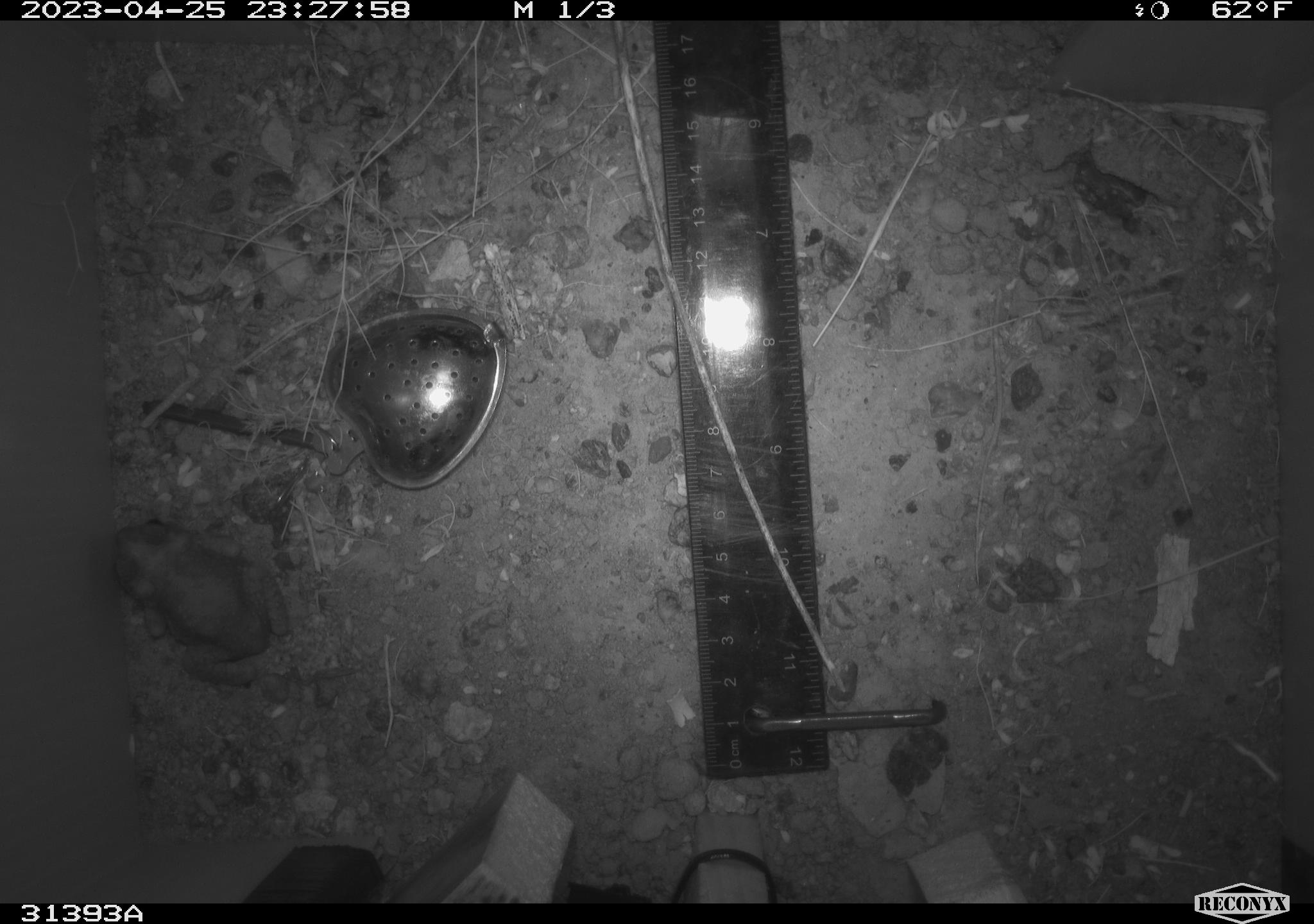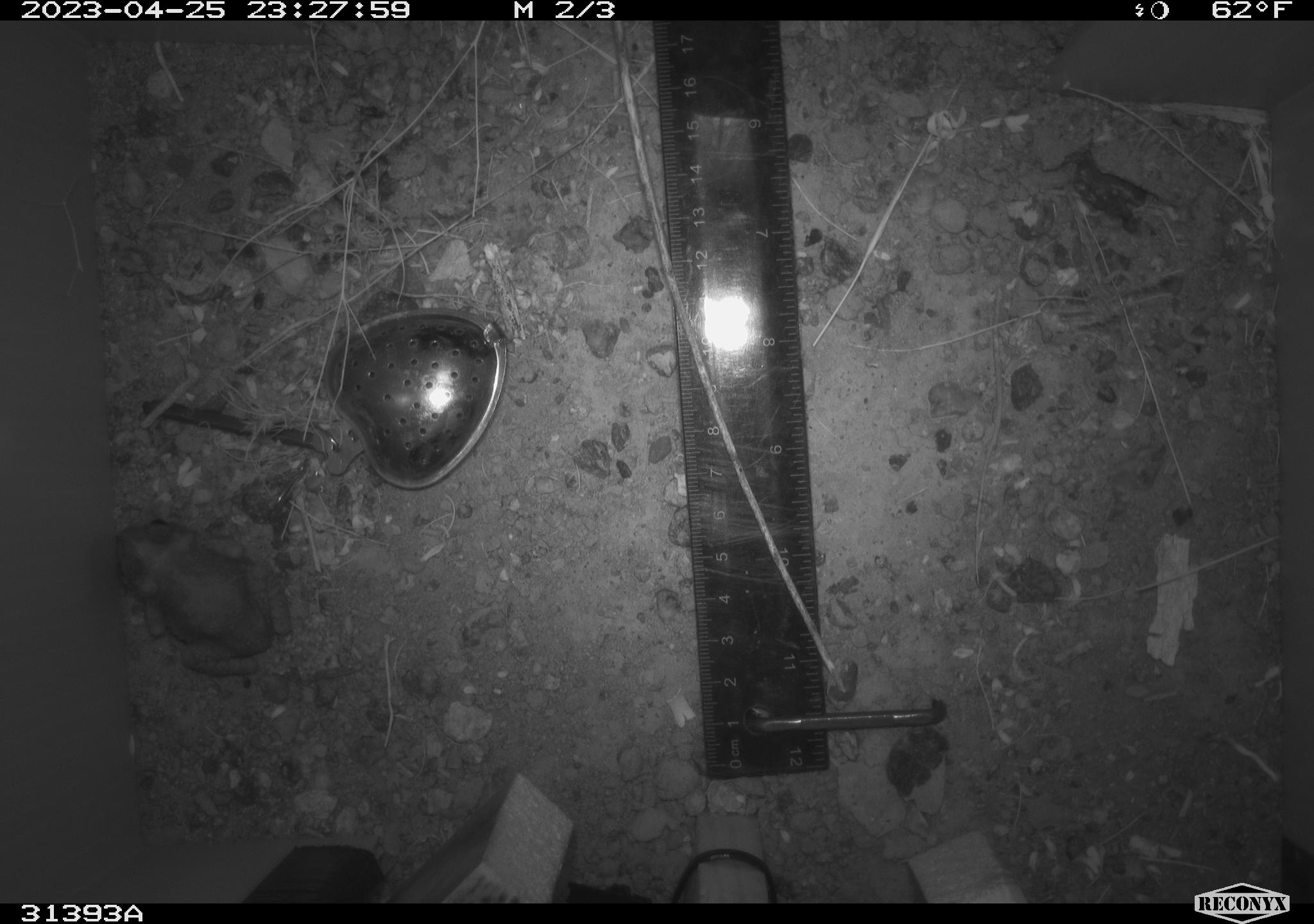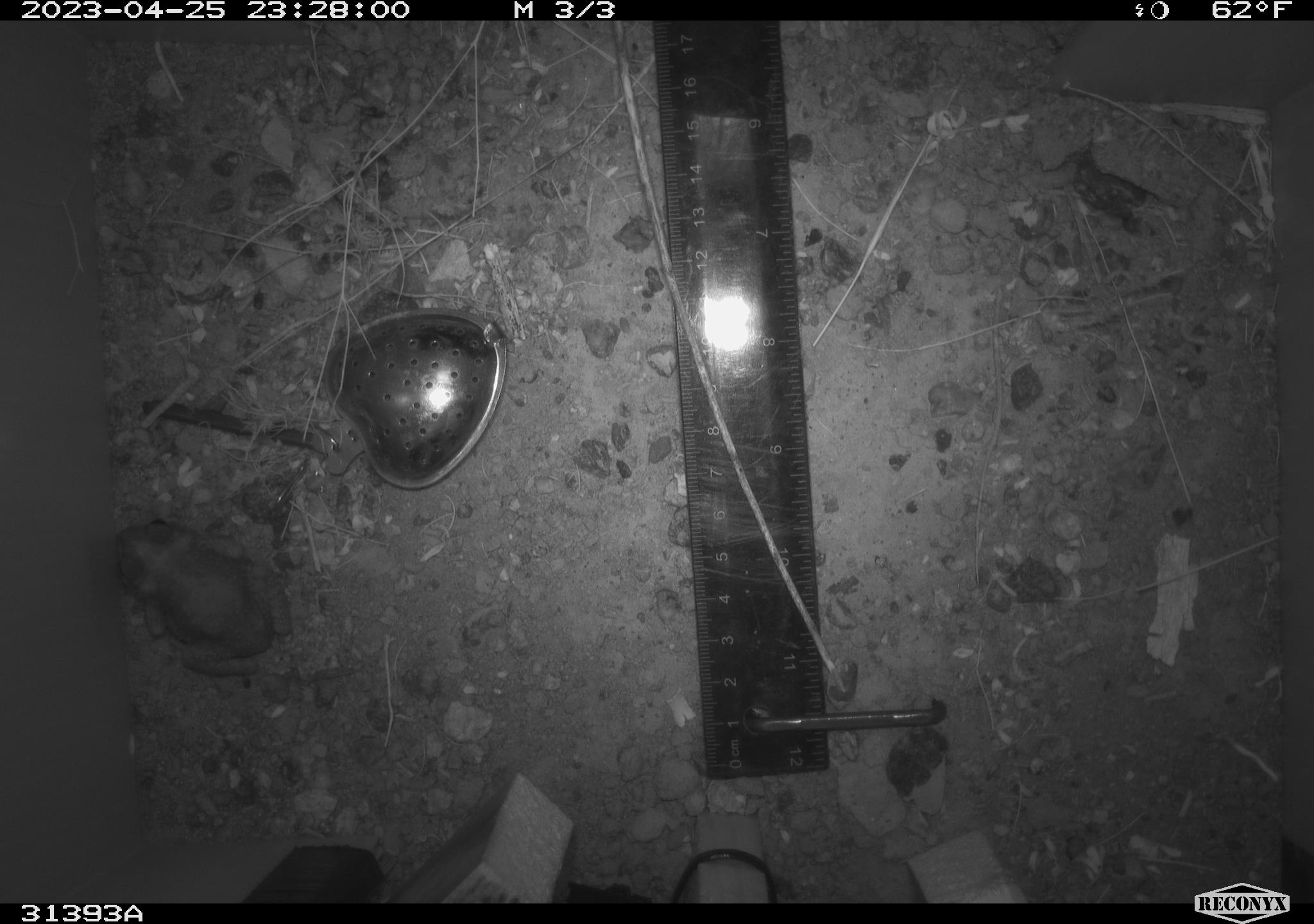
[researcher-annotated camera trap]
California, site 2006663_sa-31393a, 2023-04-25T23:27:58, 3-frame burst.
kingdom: Animalia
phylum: Chordata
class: Amphibia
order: Anura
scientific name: Anura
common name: frogs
Frogs (Anura).